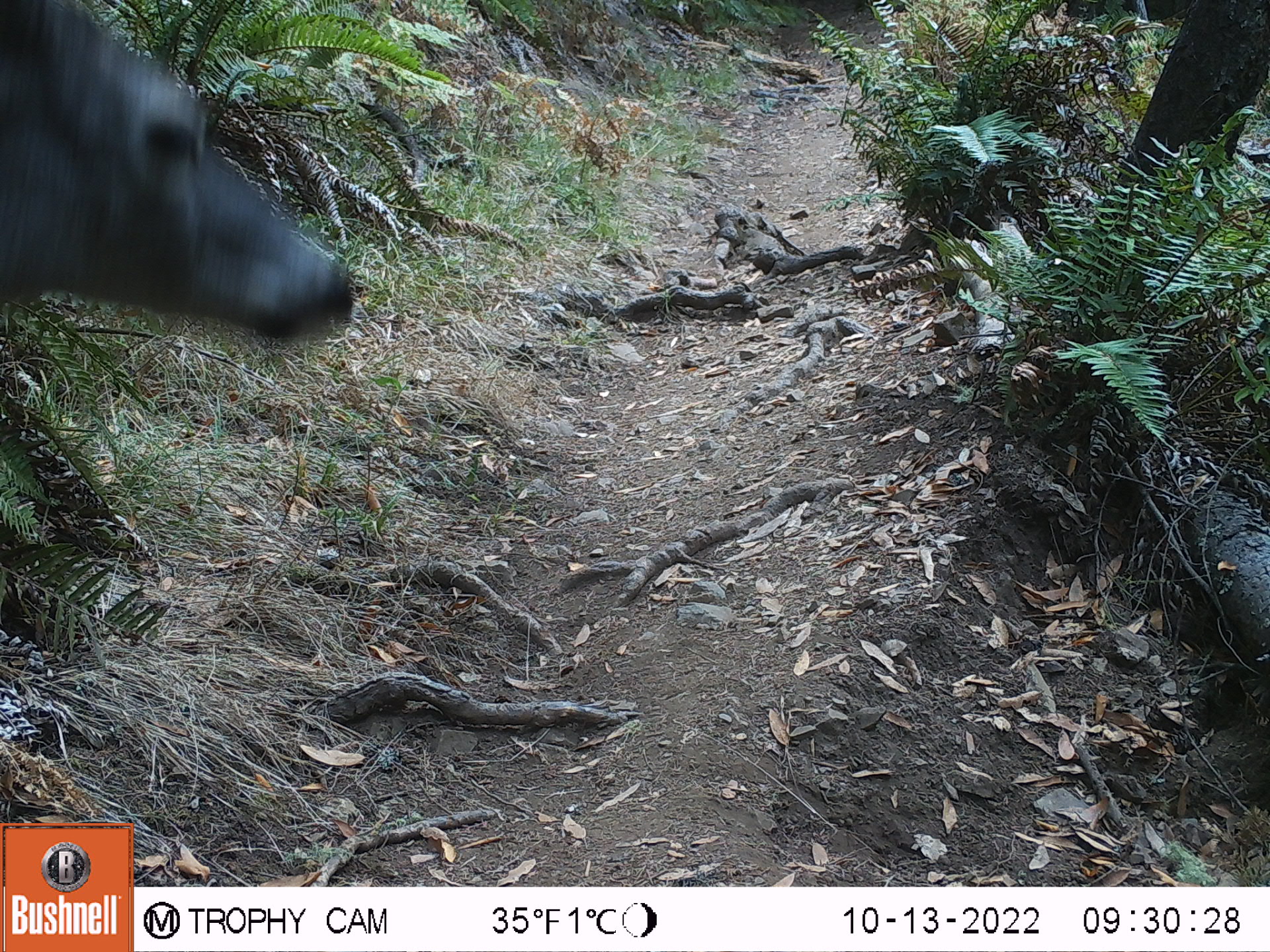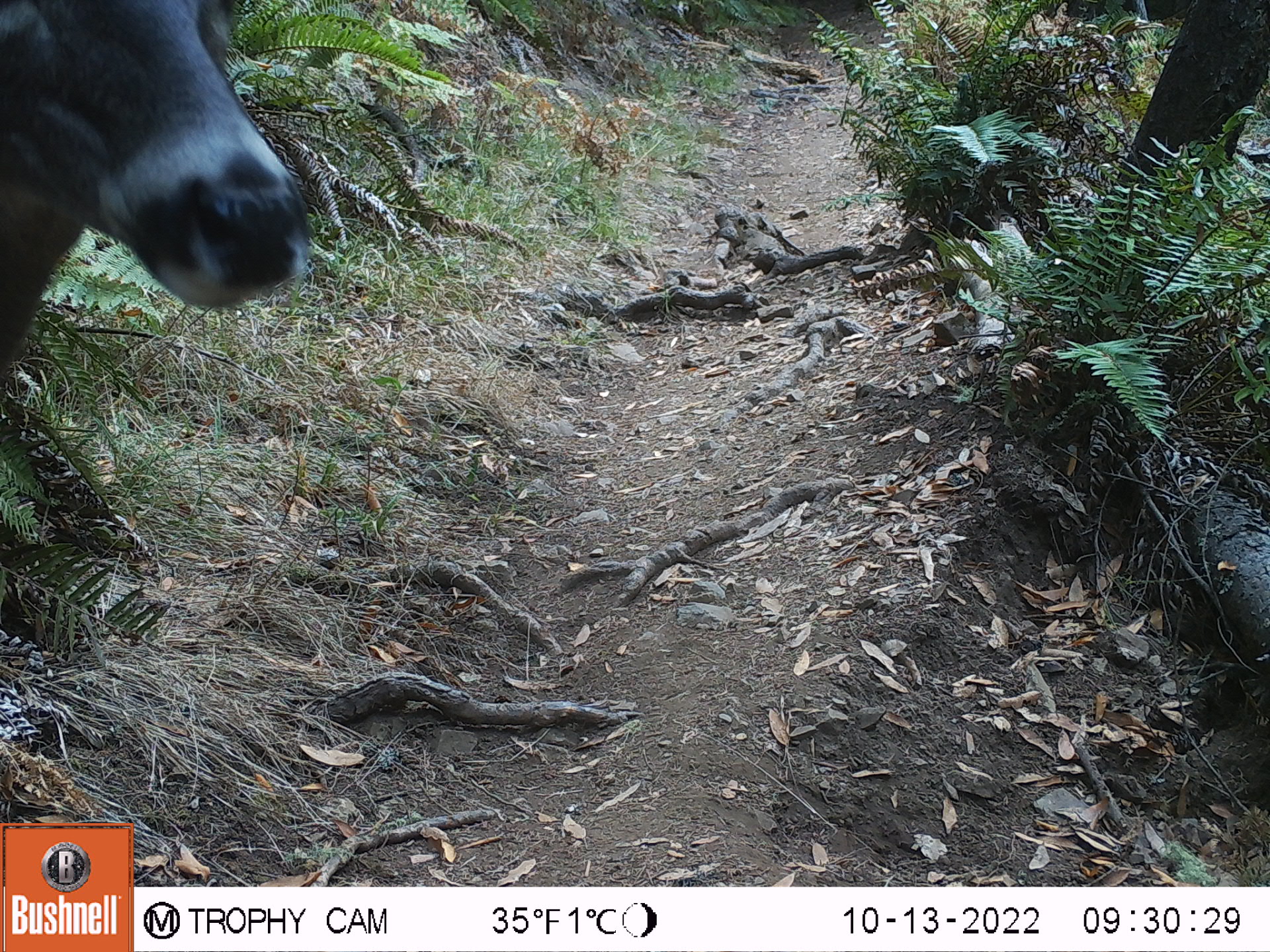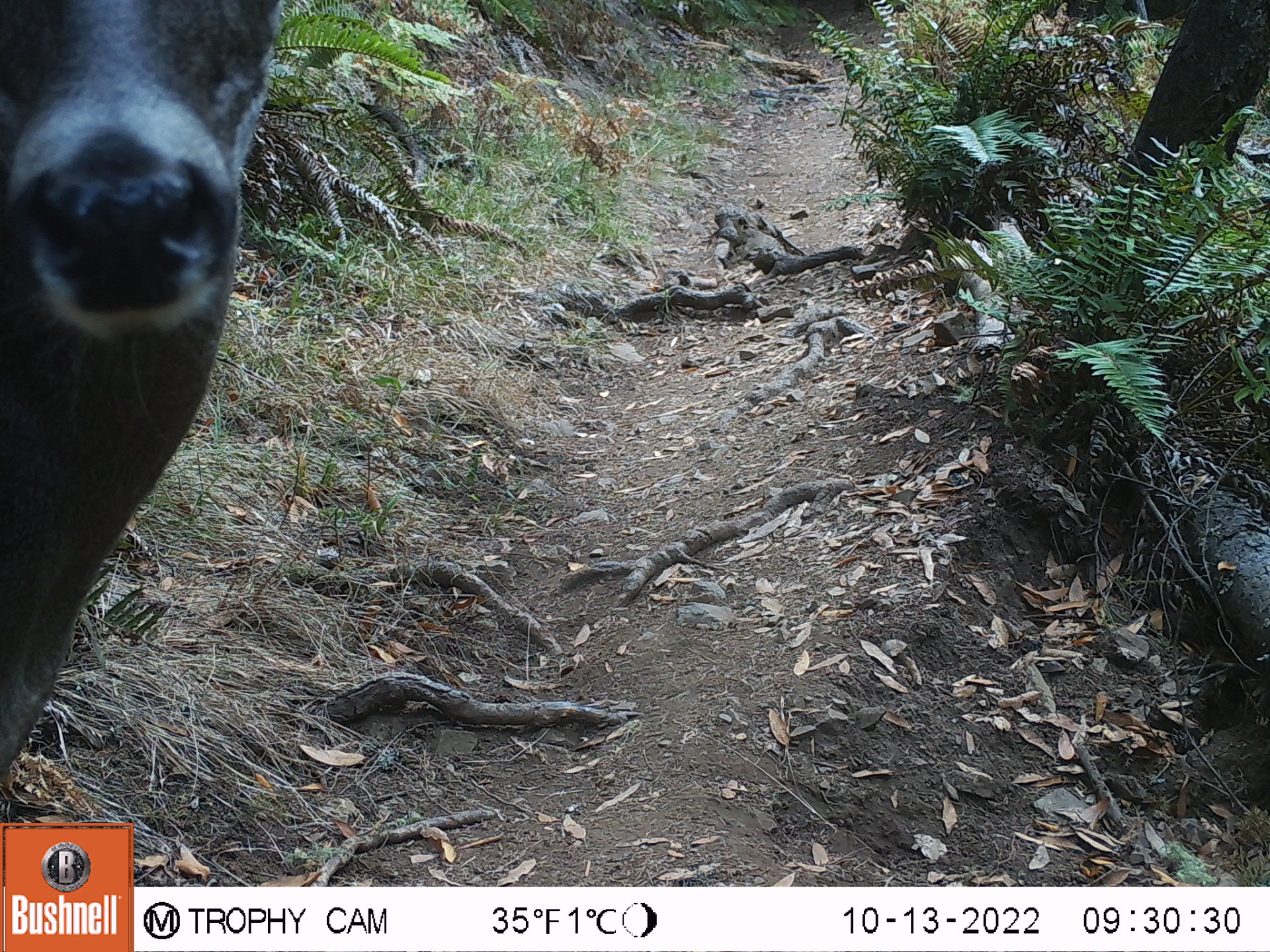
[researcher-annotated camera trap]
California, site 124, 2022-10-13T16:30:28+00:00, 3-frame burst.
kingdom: Animalia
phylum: Chordata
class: Mammalia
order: Artiodactyla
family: Cervidae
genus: Odocoileus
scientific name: Odocoileus hemionus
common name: mule deer